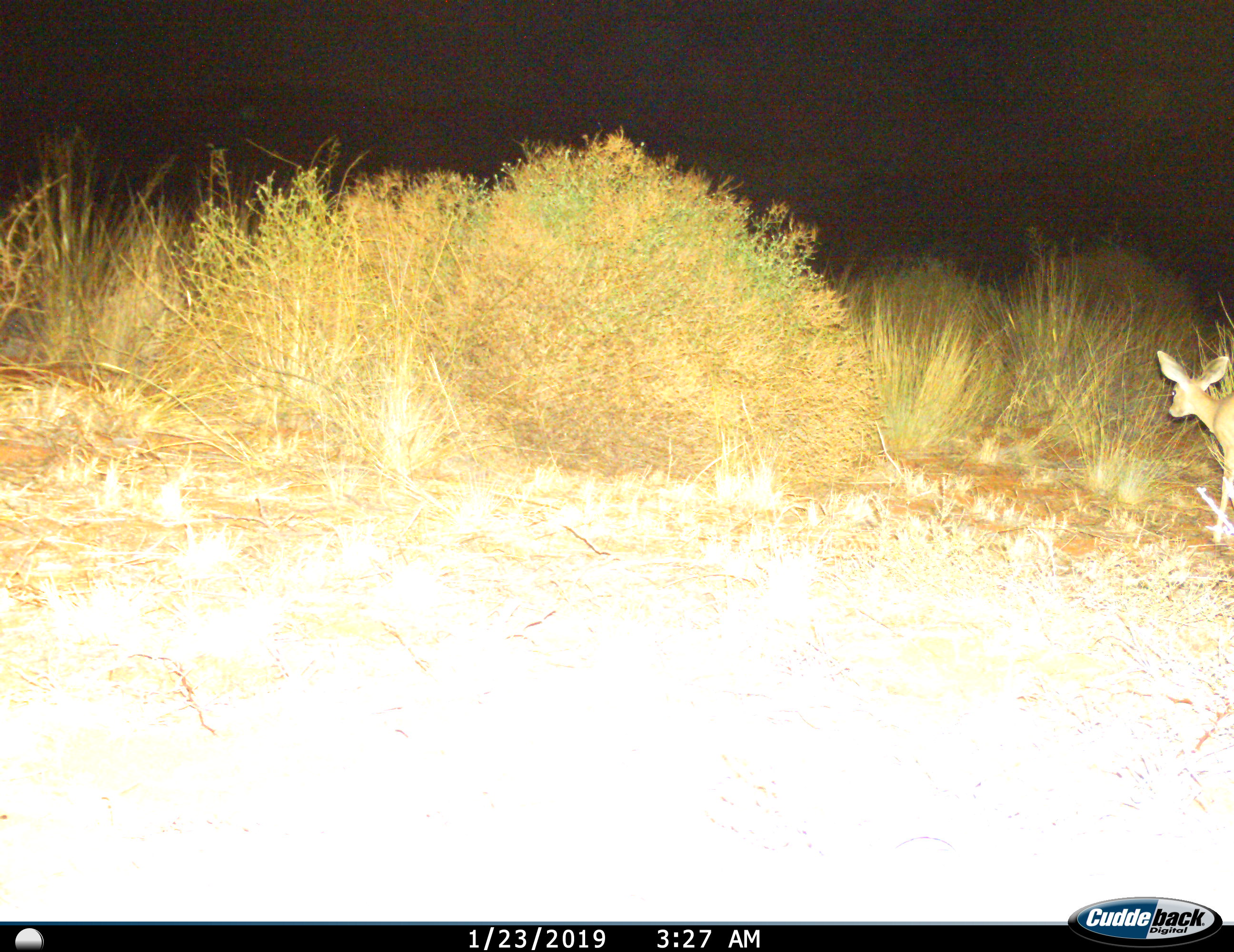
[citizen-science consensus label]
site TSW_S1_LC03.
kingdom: Animalia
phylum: Chordata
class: Mammalia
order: Artiodactyla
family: Bovidae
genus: Raphicerus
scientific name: Raphicerus campestris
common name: steenbok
Steenbok (Raphicerus campestris), count 1. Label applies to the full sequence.